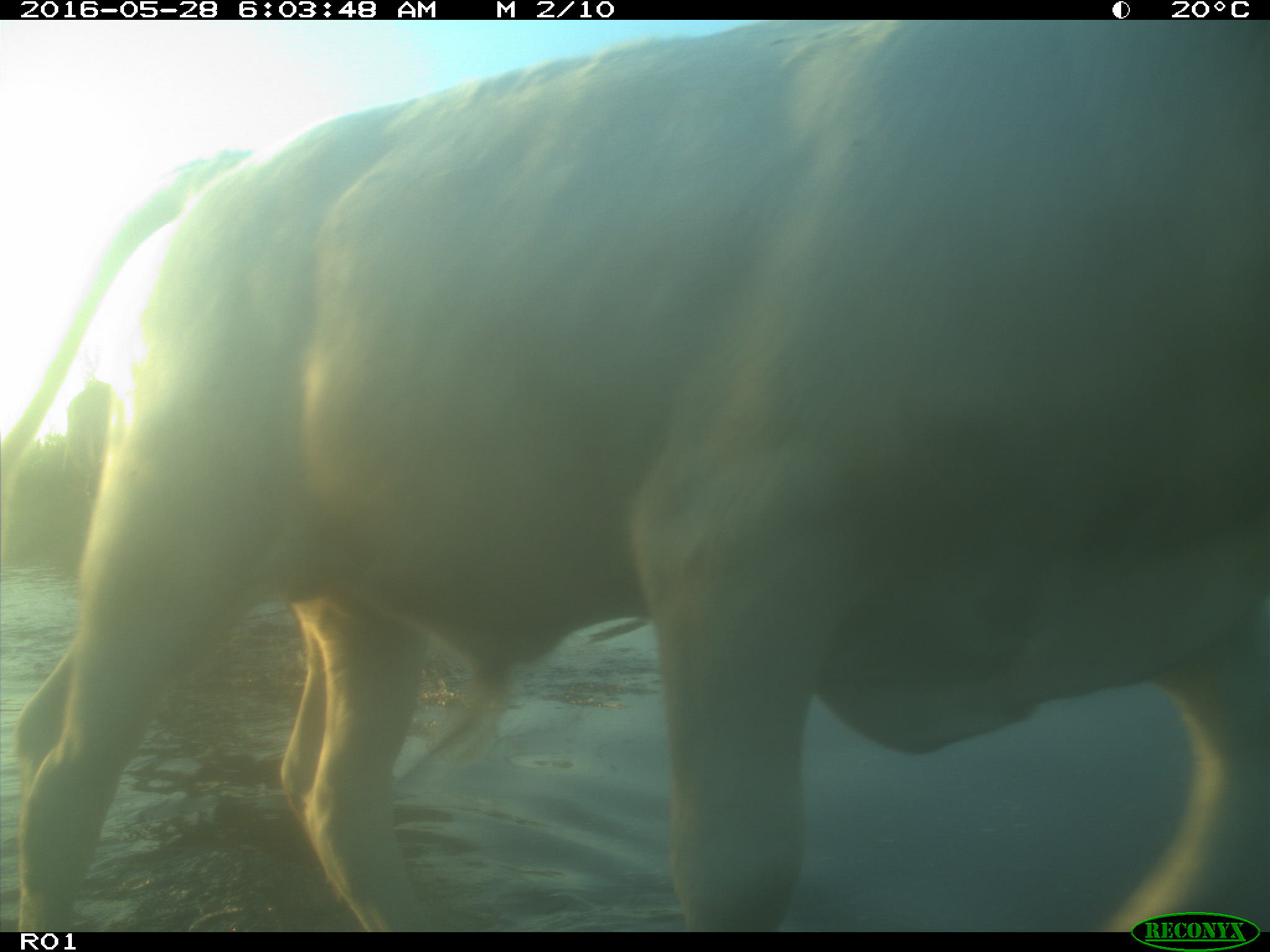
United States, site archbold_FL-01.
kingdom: Animalia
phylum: Chordata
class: Mammalia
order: Artiodactyla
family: Bovidae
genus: Bos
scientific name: Bos taurus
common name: domestic cow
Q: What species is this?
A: Bos taurus (domestic cow).